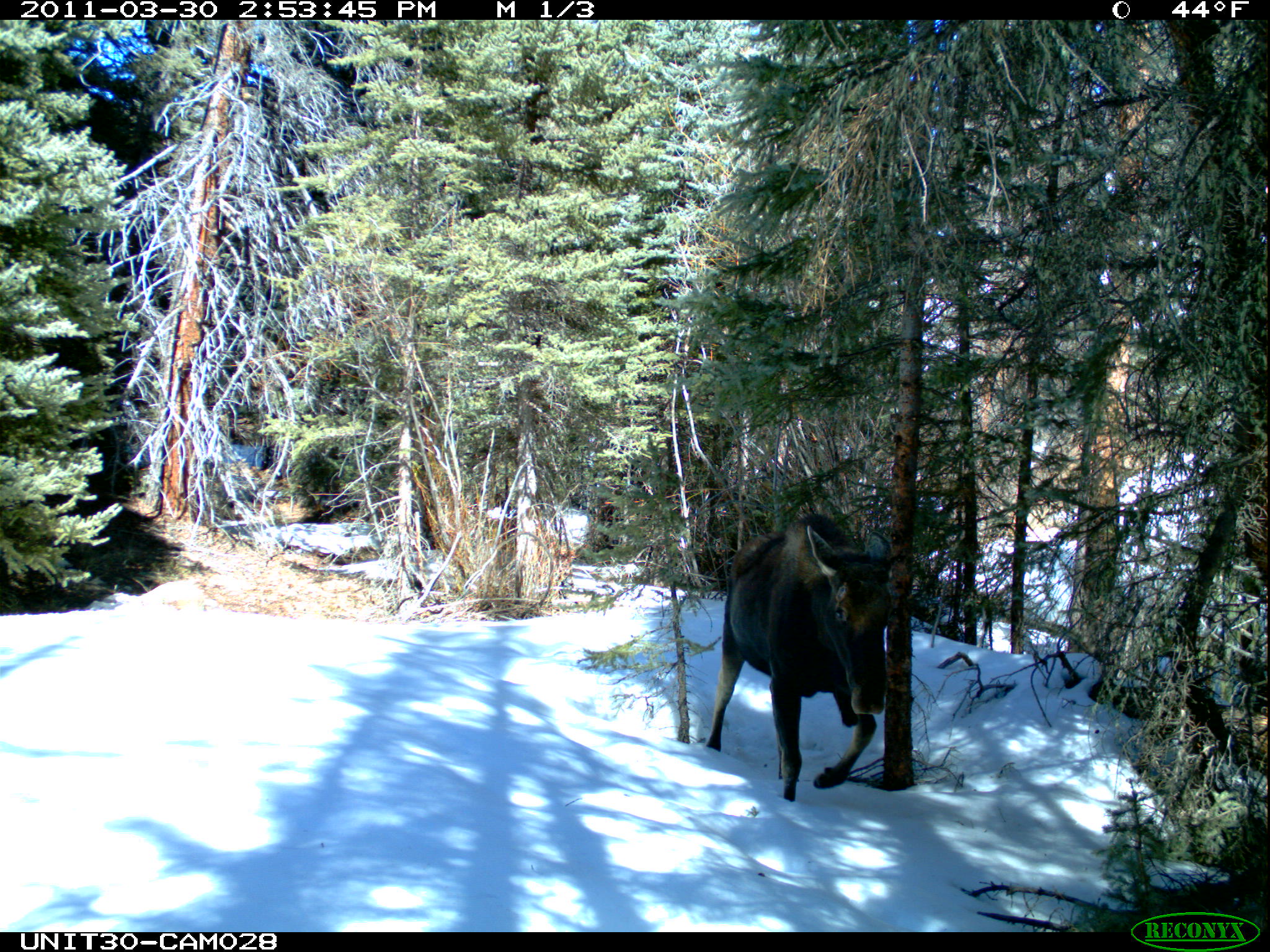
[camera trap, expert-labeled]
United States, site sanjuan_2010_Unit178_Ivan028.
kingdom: Animalia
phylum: Chordata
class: Mammalia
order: Artiodactyla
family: Cervidae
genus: Alces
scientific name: Alces alces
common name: moose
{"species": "Alces alces (moose)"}